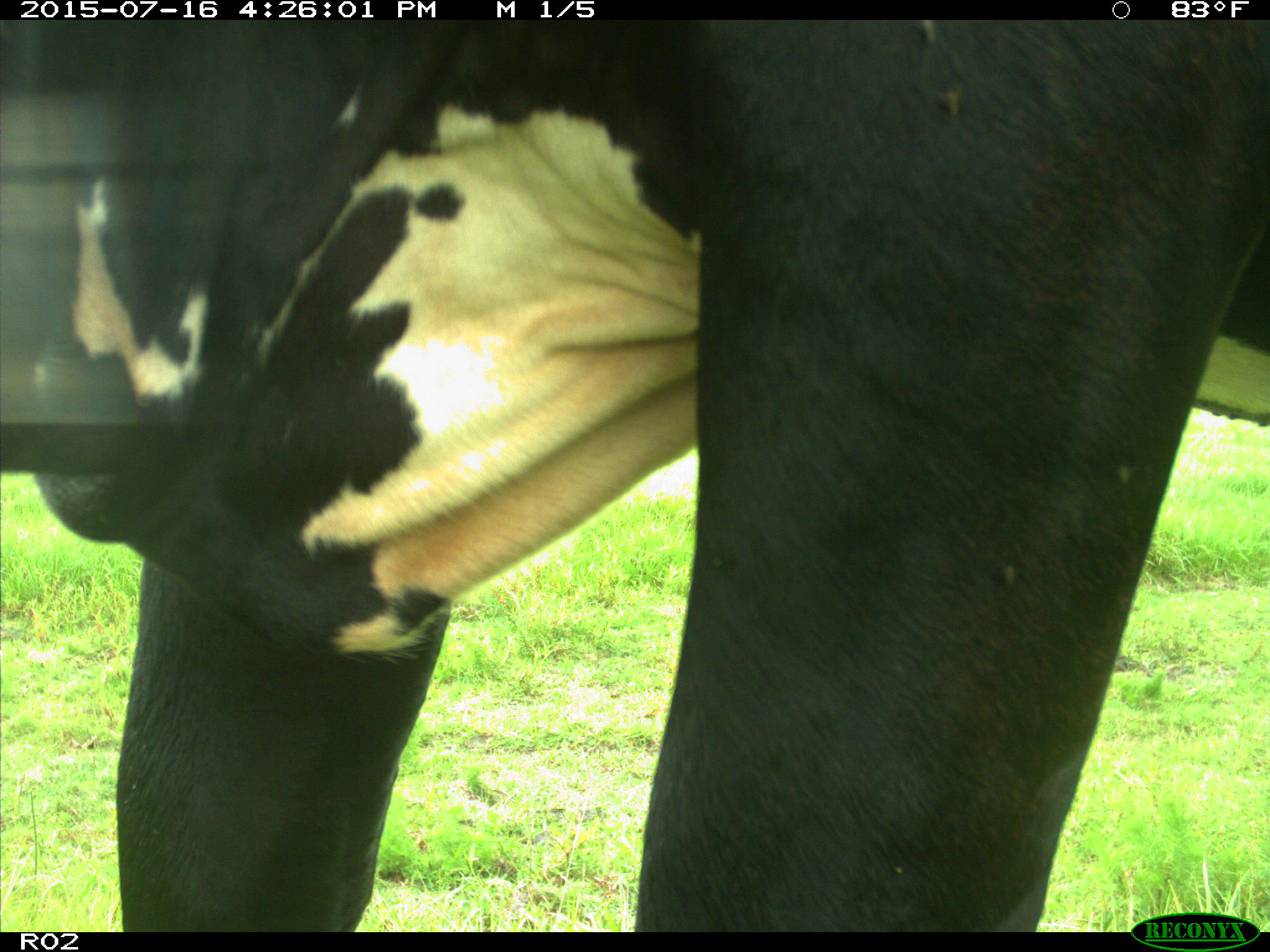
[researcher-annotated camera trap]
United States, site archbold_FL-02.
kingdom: Animalia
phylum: Chordata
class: Mammalia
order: Artiodactyla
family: Bovidae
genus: Bos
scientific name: Bos taurus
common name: domestic cow